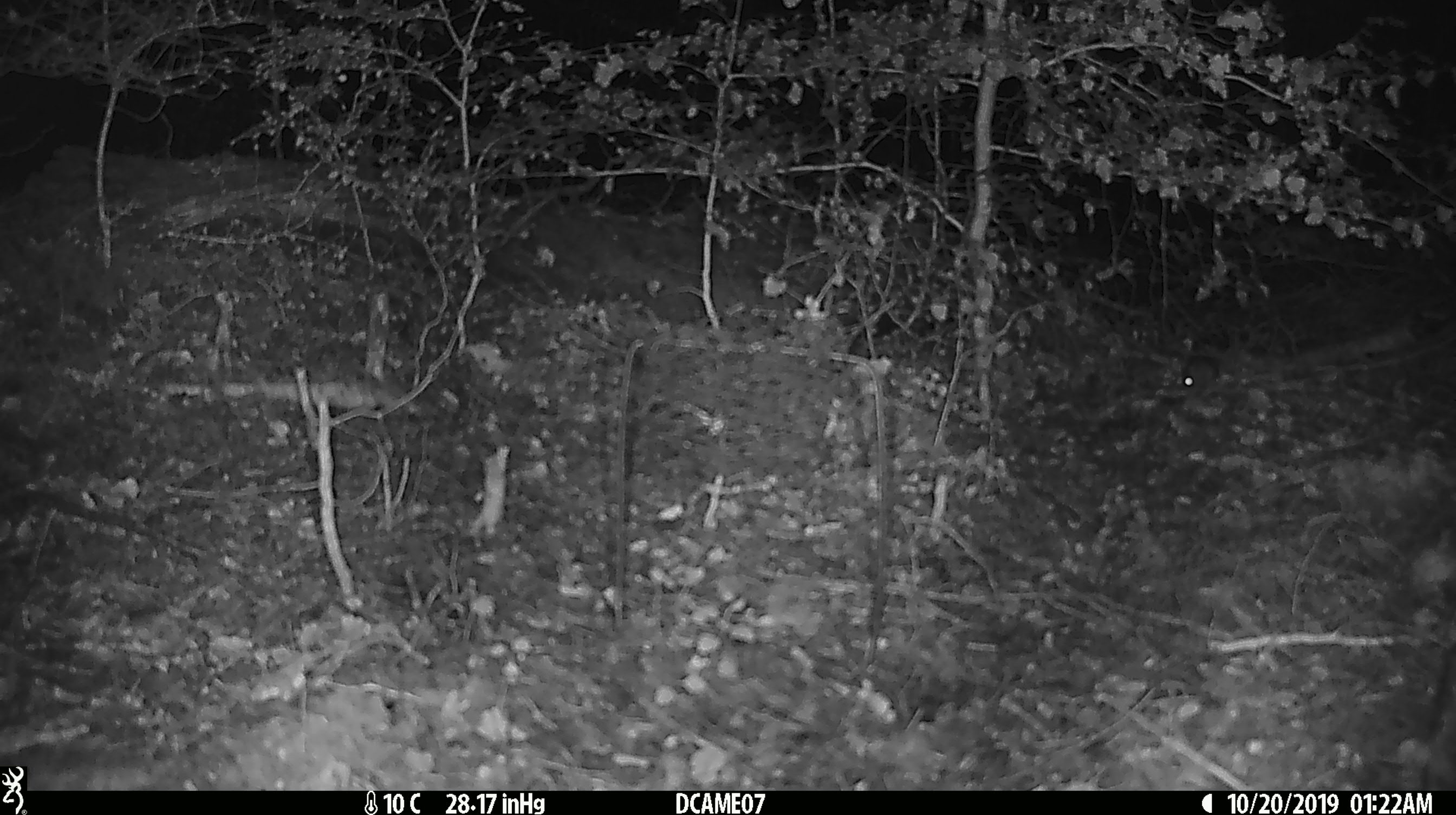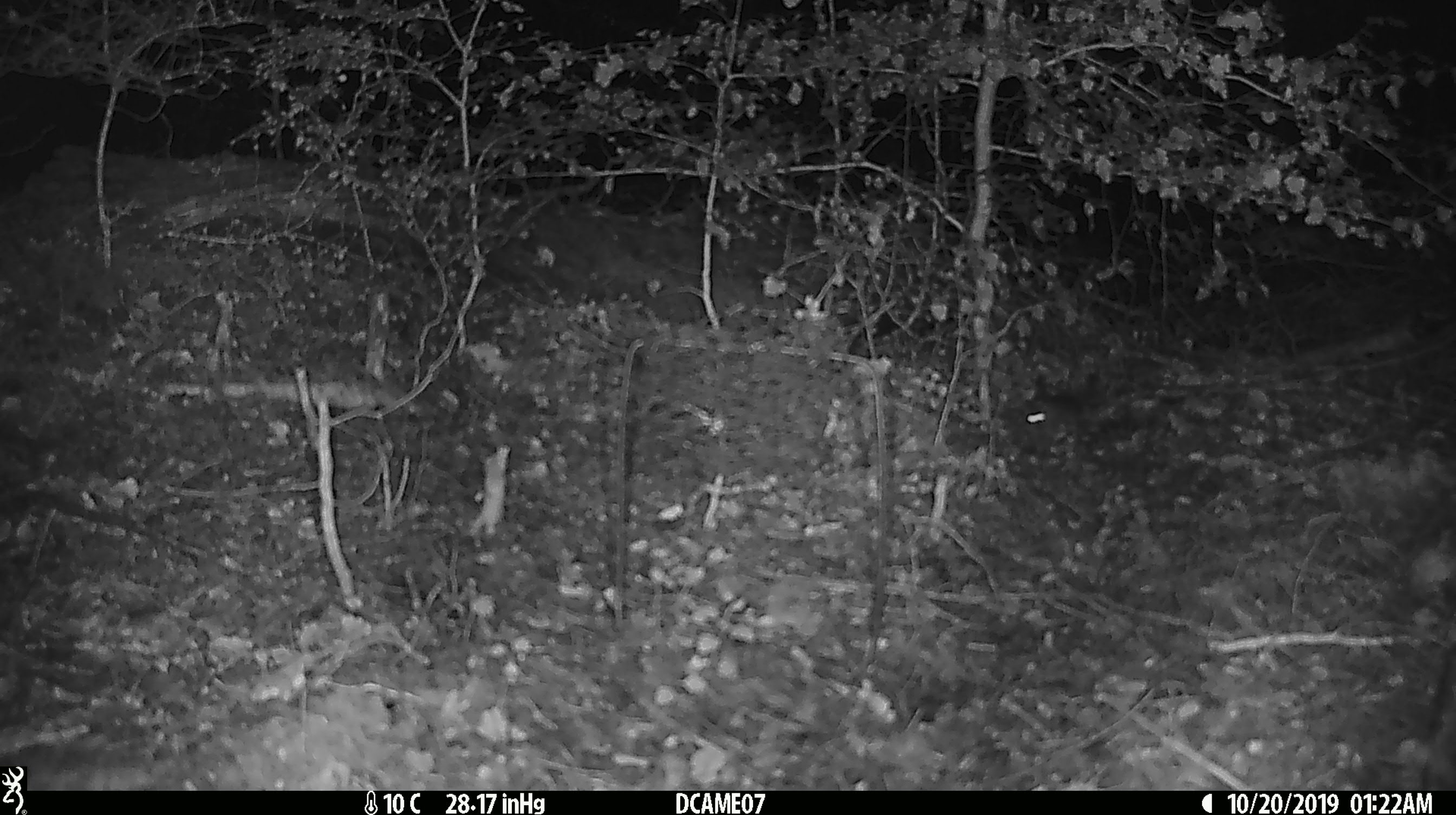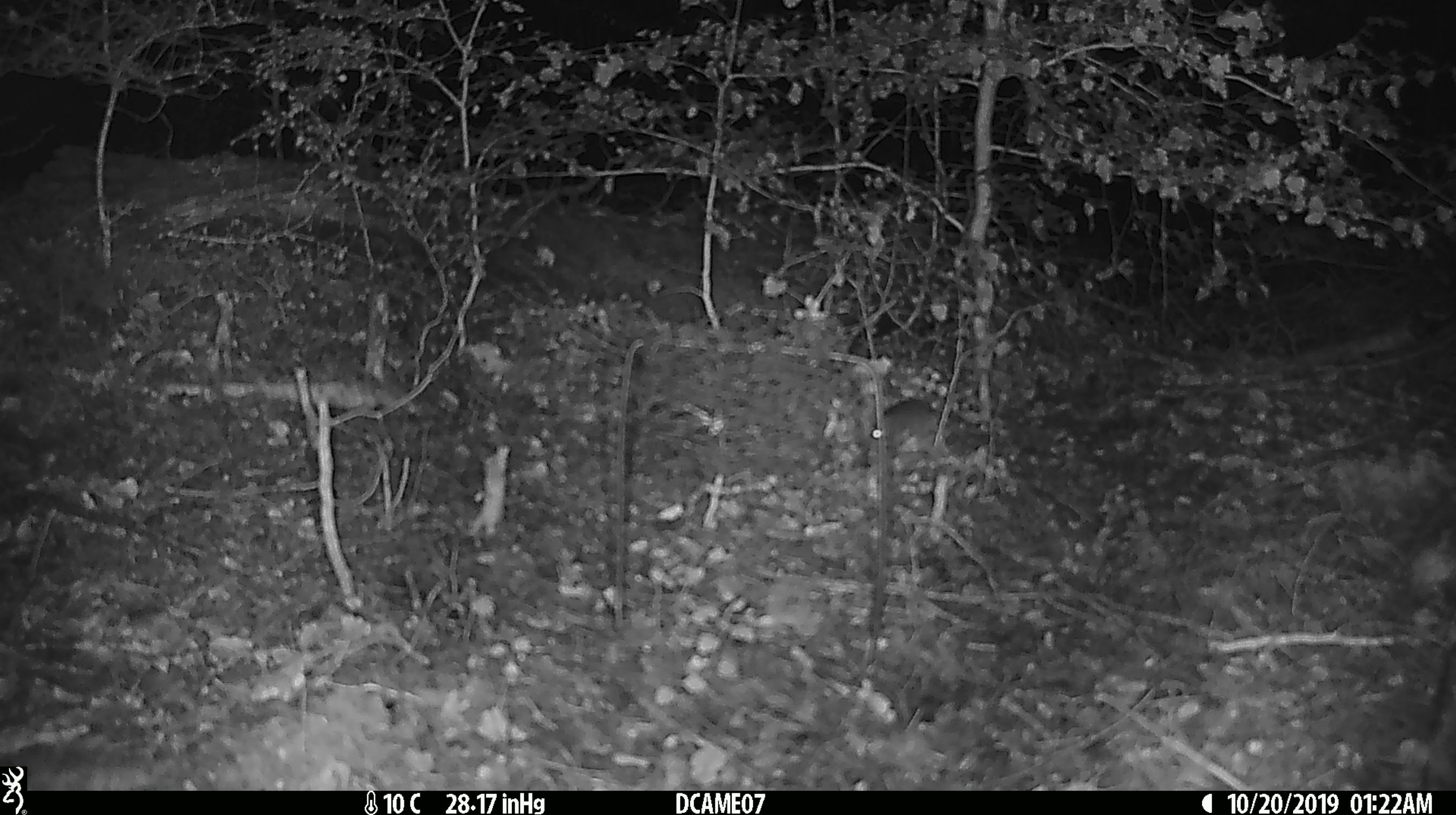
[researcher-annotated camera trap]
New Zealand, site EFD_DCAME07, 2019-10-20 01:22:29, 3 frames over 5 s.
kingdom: Animalia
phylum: Chordata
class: Mammalia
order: Rodentia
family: Muridae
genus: Mus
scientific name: Mus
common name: mouse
Mouse (Mus).